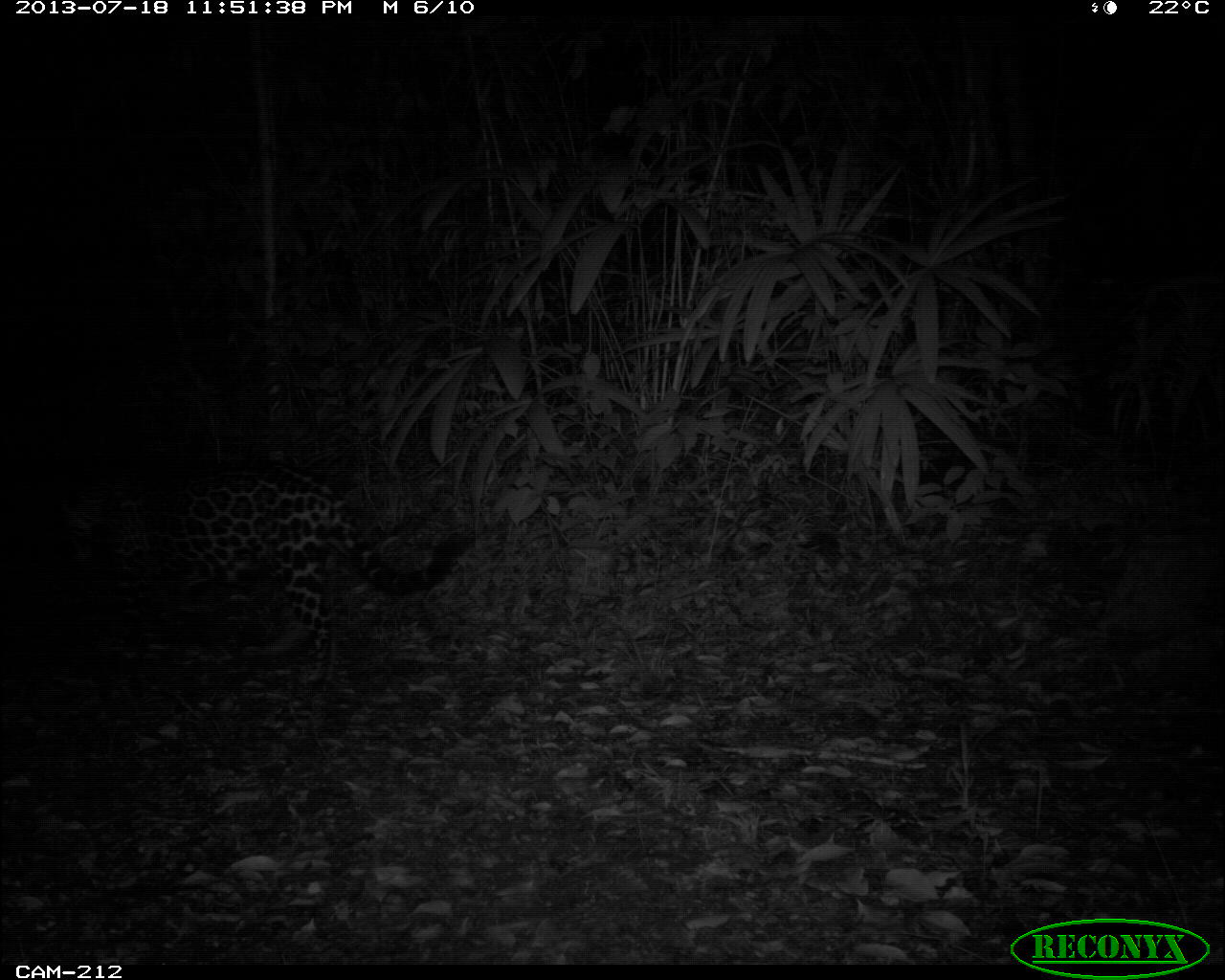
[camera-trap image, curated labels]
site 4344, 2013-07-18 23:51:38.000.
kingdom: Animalia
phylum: Chordata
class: Mammalia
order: Carnivora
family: Felidae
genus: Panthera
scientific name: Panthera onca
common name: jaguar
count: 1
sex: female